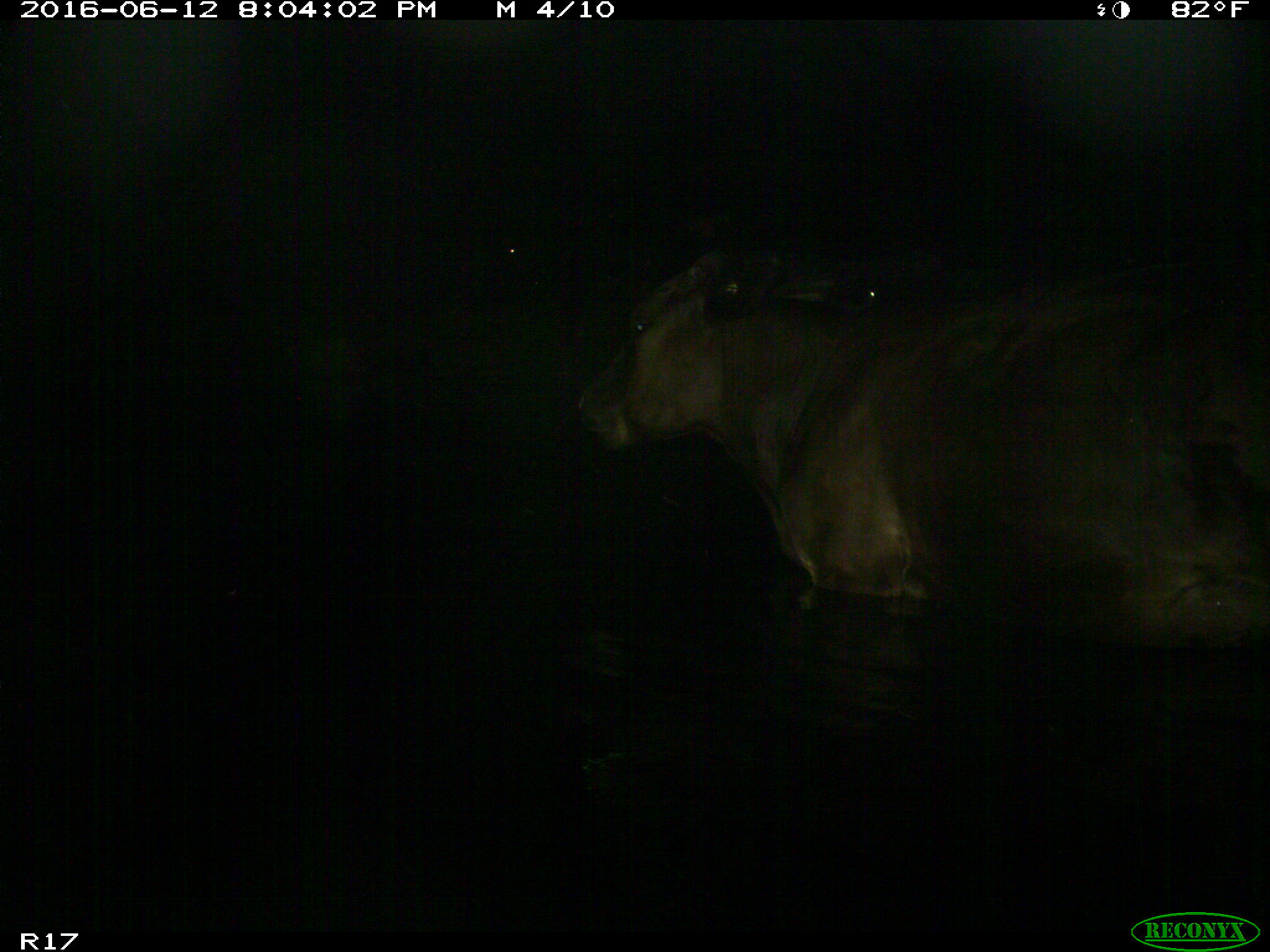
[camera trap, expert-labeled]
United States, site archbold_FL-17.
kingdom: Animalia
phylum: Chordata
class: Mammalia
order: Artiodactyla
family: Bovidae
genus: Bos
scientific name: Bos taurus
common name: domestic cow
Bos taurus (domestic cow).